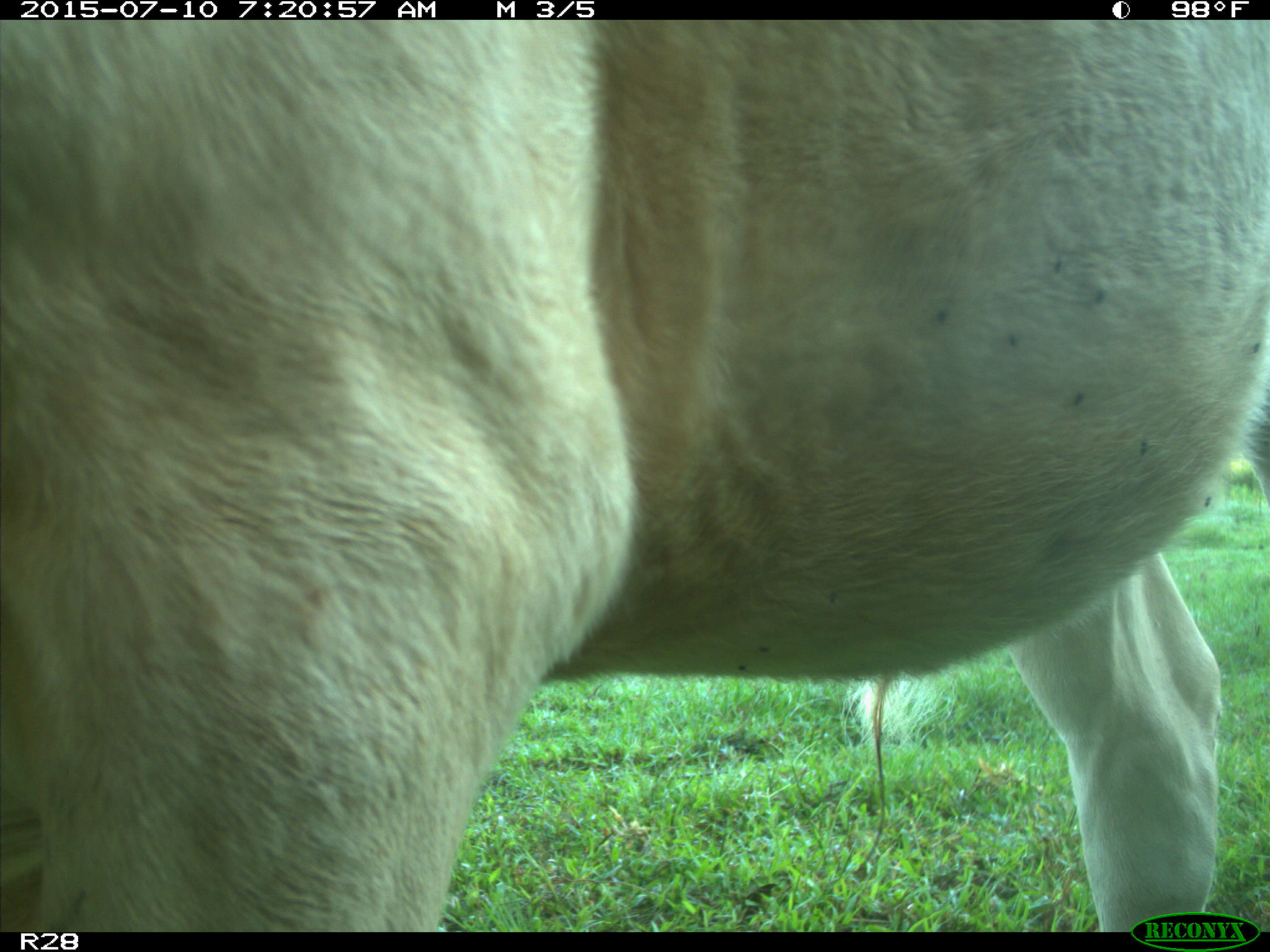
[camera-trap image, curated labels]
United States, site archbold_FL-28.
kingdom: Animalia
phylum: Chordata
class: Mammalia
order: Artiodactyla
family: Bovidae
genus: Bos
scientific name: Bos taurus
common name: domestic cow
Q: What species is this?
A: Bos taurus (domestic cow).